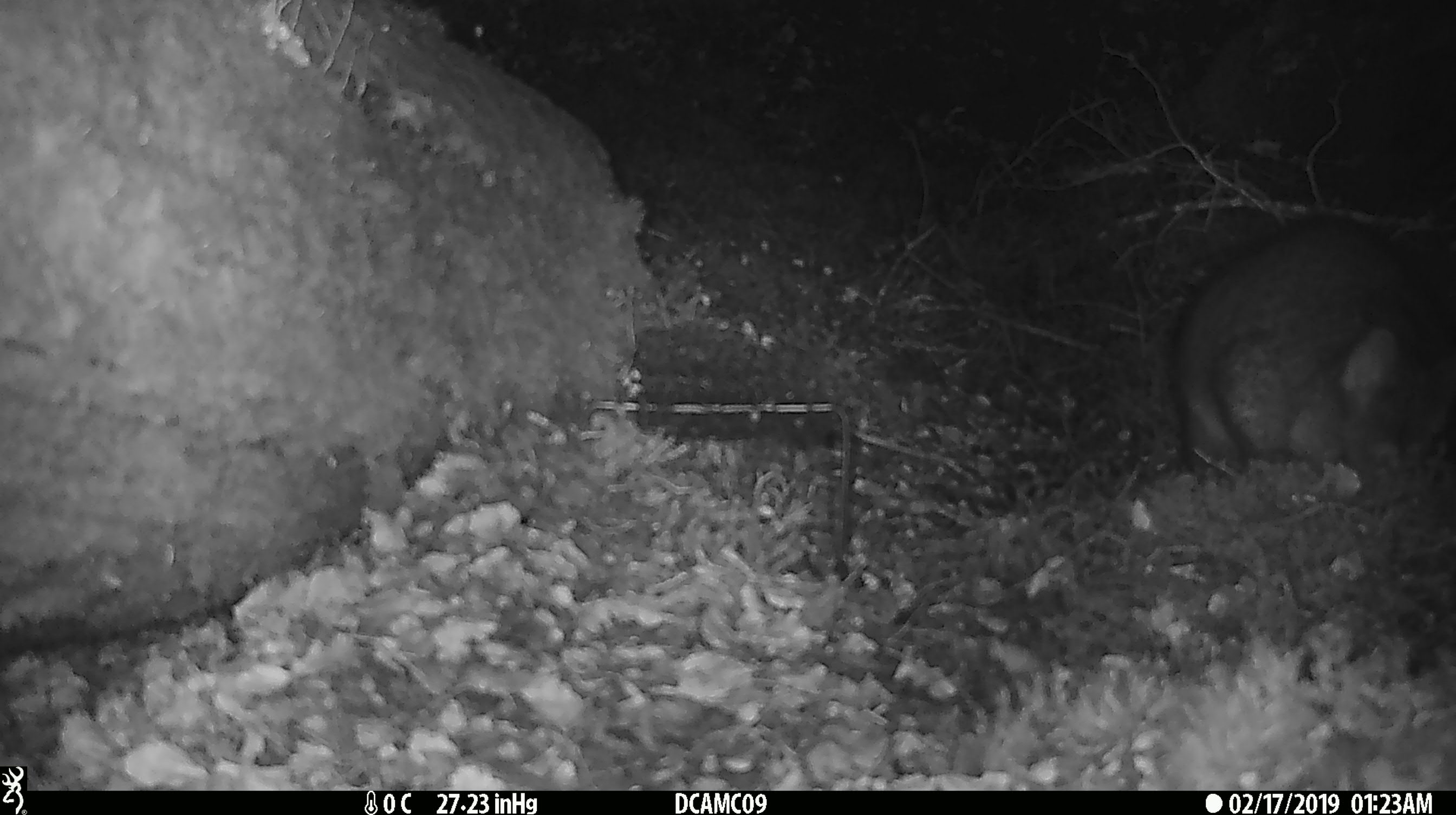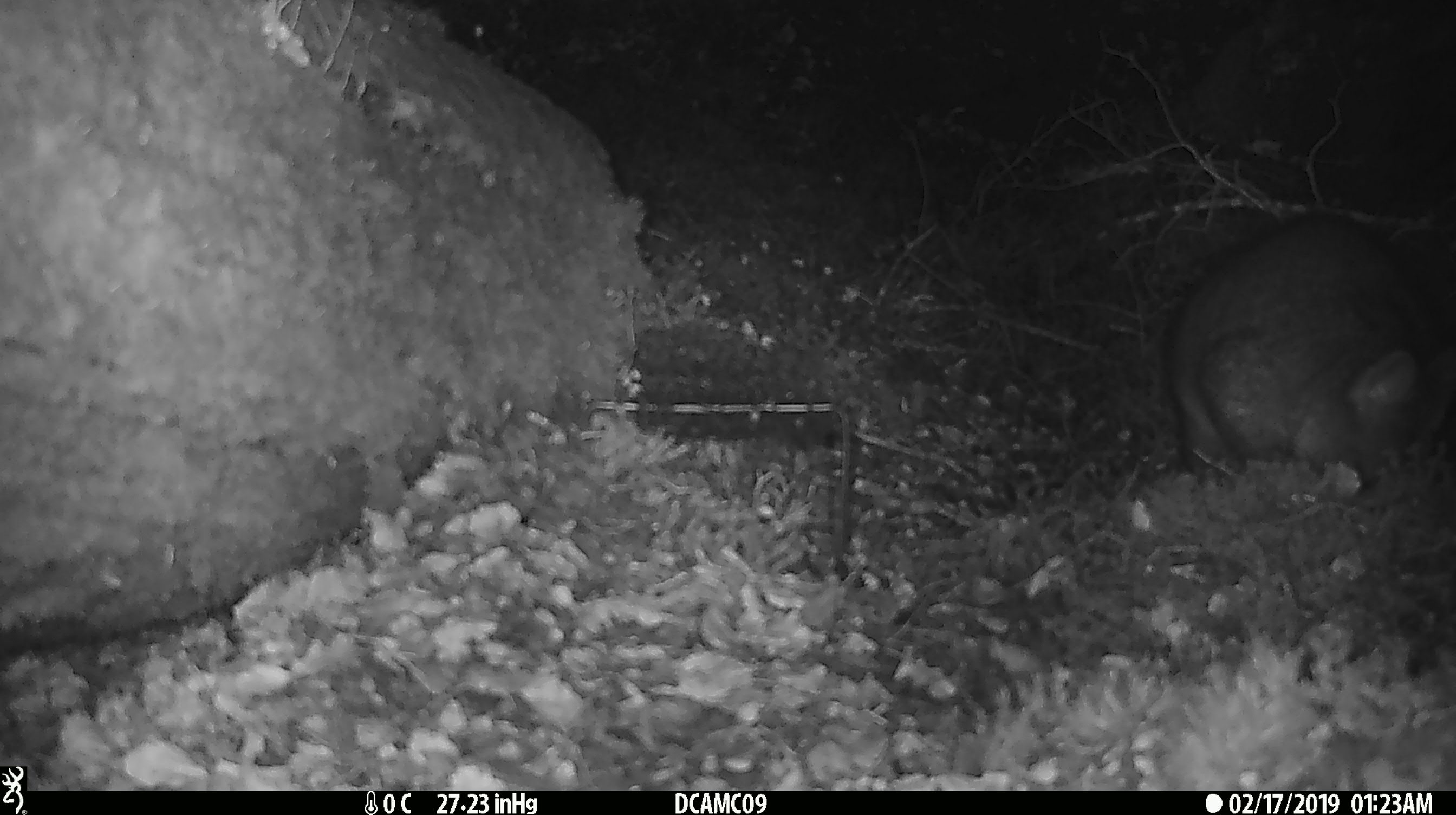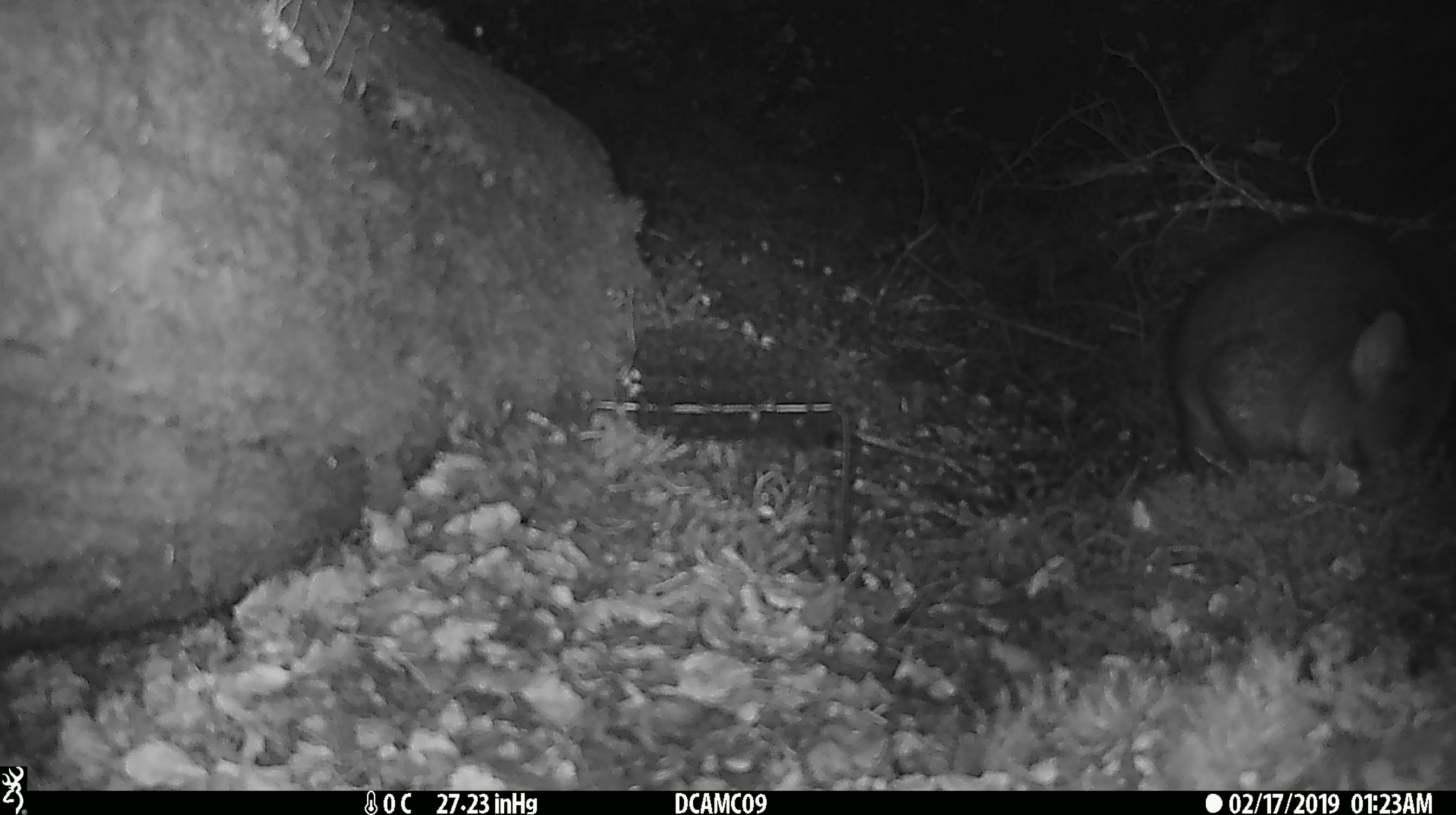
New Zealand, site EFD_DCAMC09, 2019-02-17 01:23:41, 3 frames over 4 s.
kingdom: Animalia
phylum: Chordata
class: Mammalia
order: Diprotodontia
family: Phalangeridae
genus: Trichosurus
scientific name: Trichosurus vulpecula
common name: common brushtail possum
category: possum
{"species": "possum (common brushtail possum) (Trichosurus vulpecula)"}